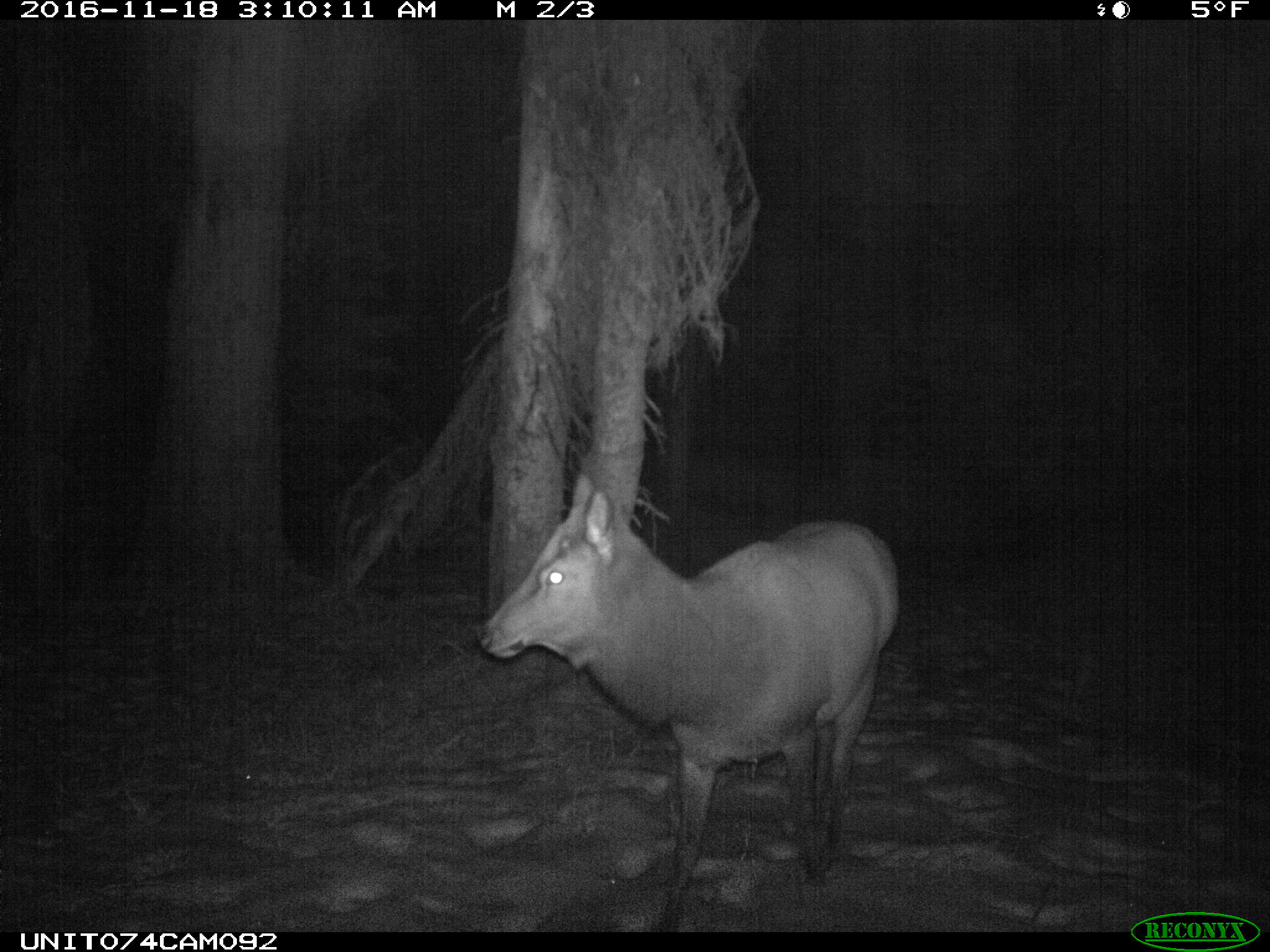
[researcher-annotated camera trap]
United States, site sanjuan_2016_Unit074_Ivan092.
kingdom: Animalia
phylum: Chordata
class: Mammalia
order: Artiodactyla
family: Cervidae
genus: Cervus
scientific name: Cervus elaphus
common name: red deer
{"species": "Cervus elaphus (red deer)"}